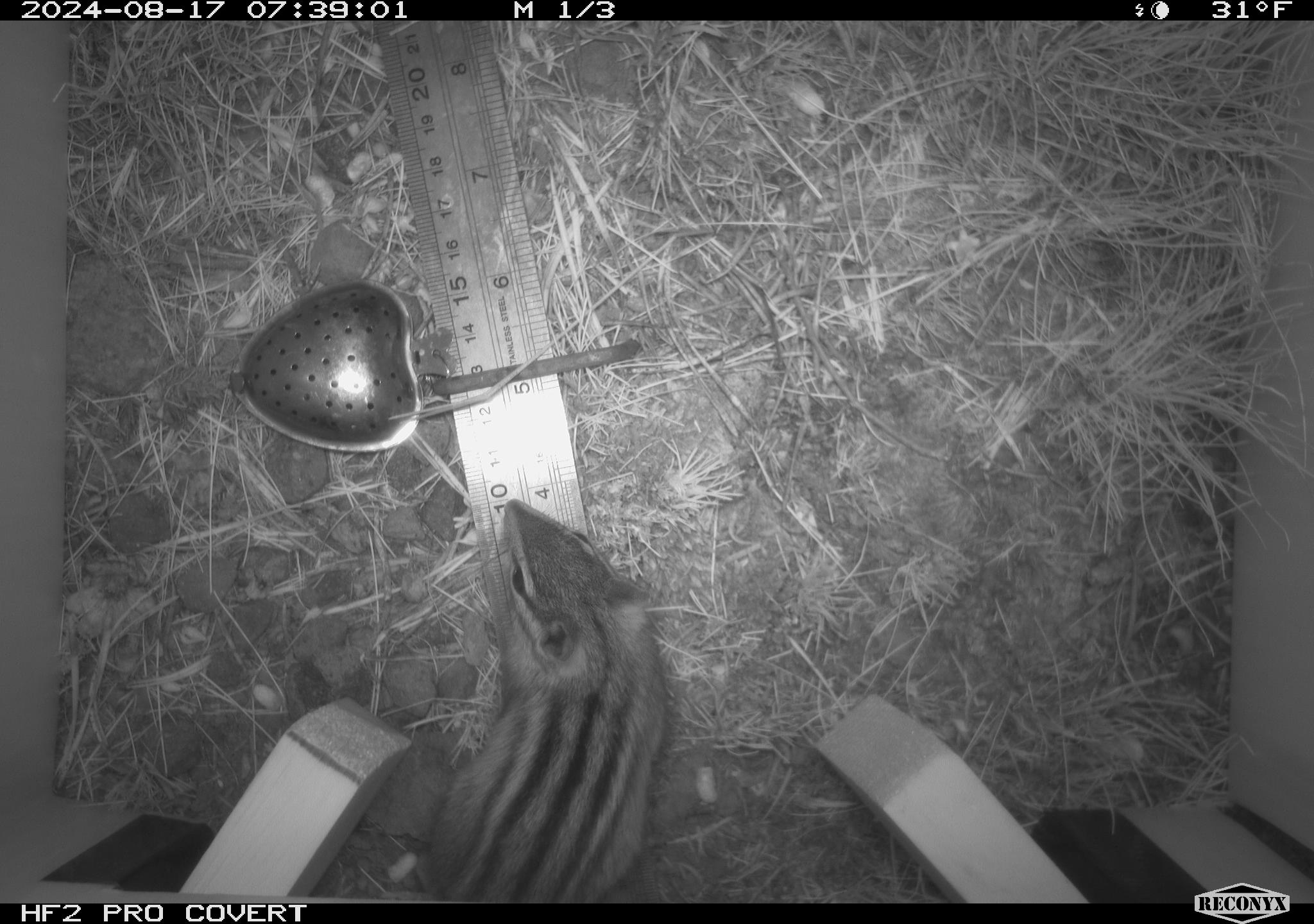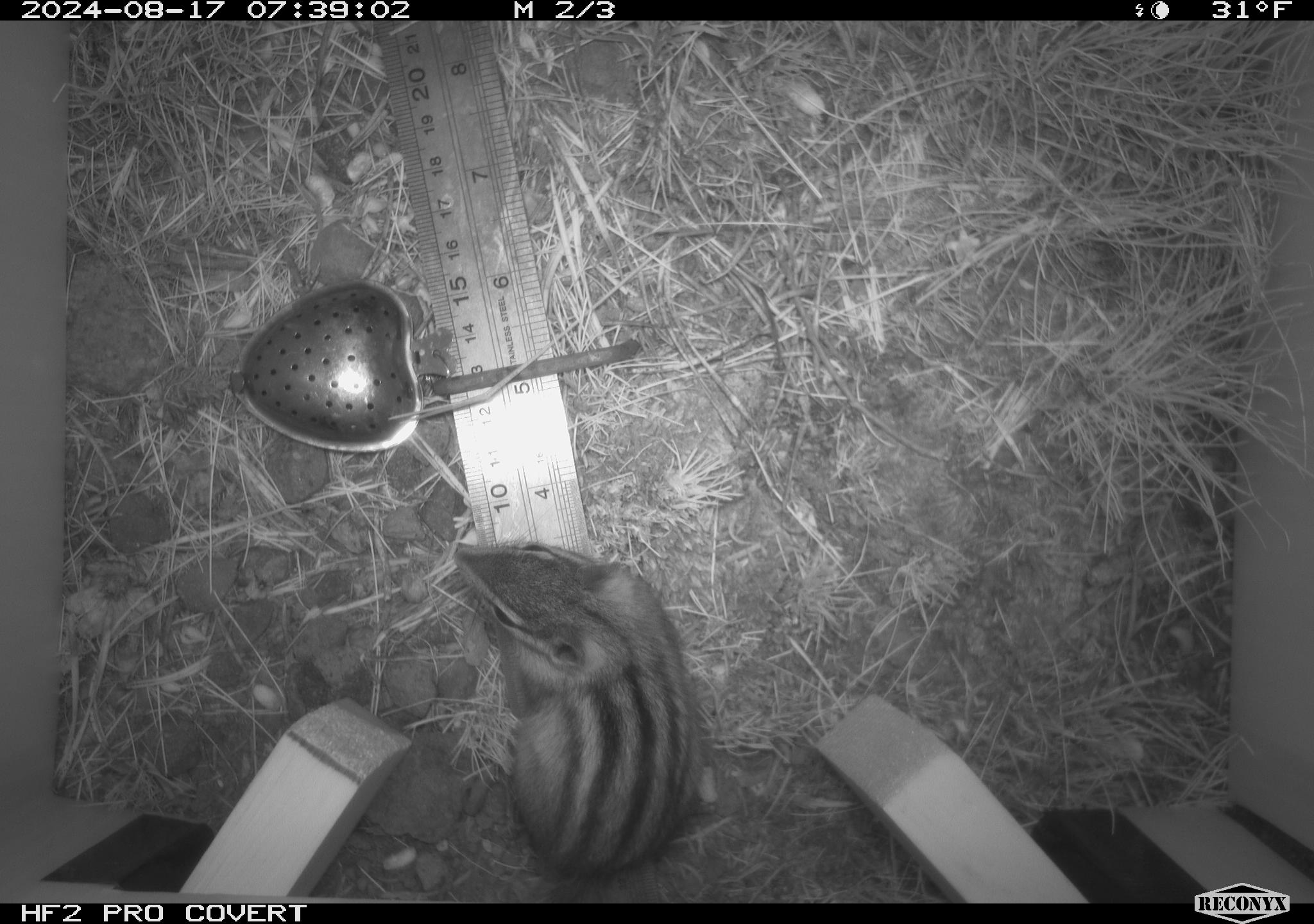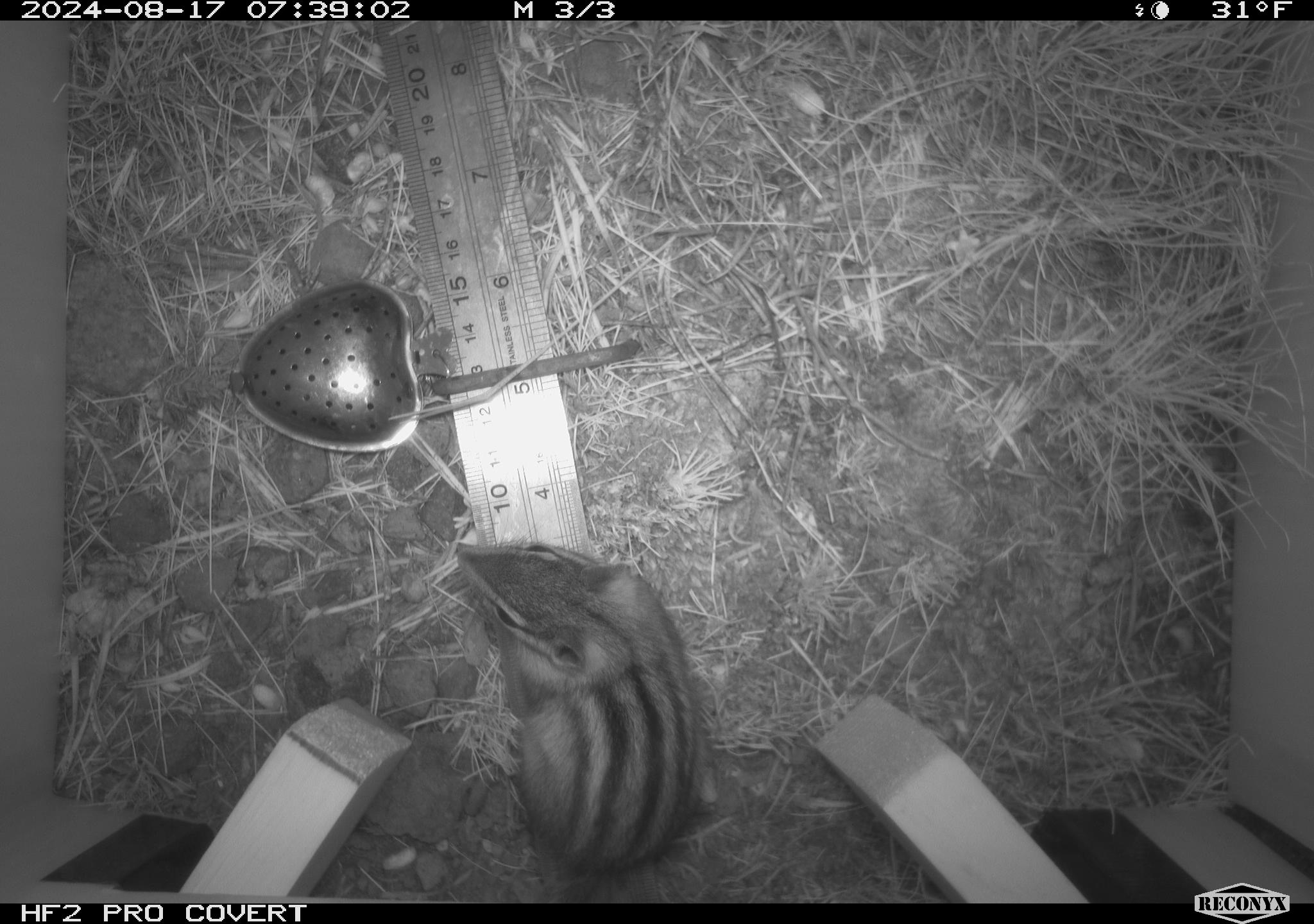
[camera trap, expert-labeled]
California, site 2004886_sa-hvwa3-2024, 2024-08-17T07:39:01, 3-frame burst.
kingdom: Animalia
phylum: Chordata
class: Mammalia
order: Rodentia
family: Sciuridae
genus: Neotamias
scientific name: Neotamias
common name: western chipmunks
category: neotamias species